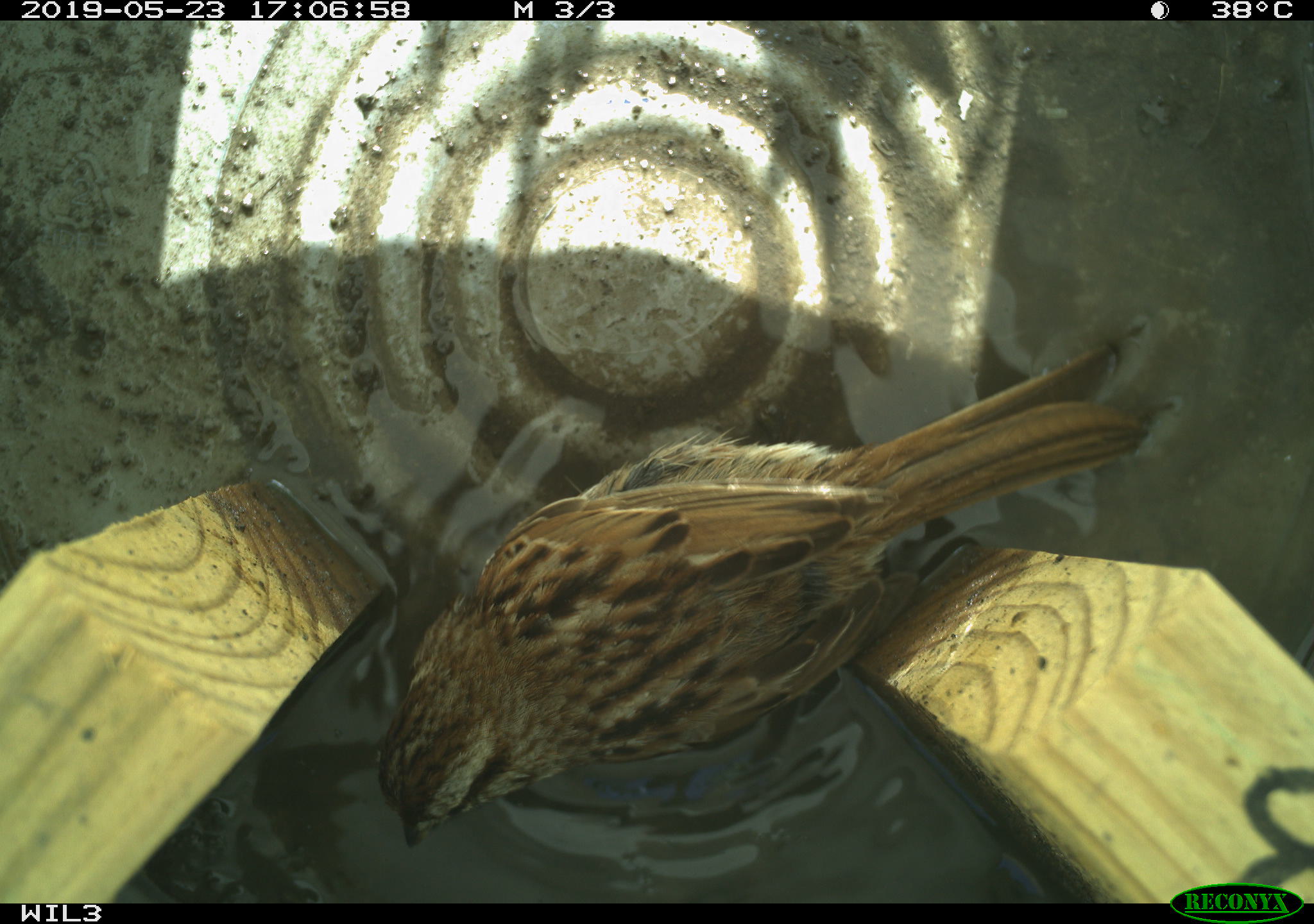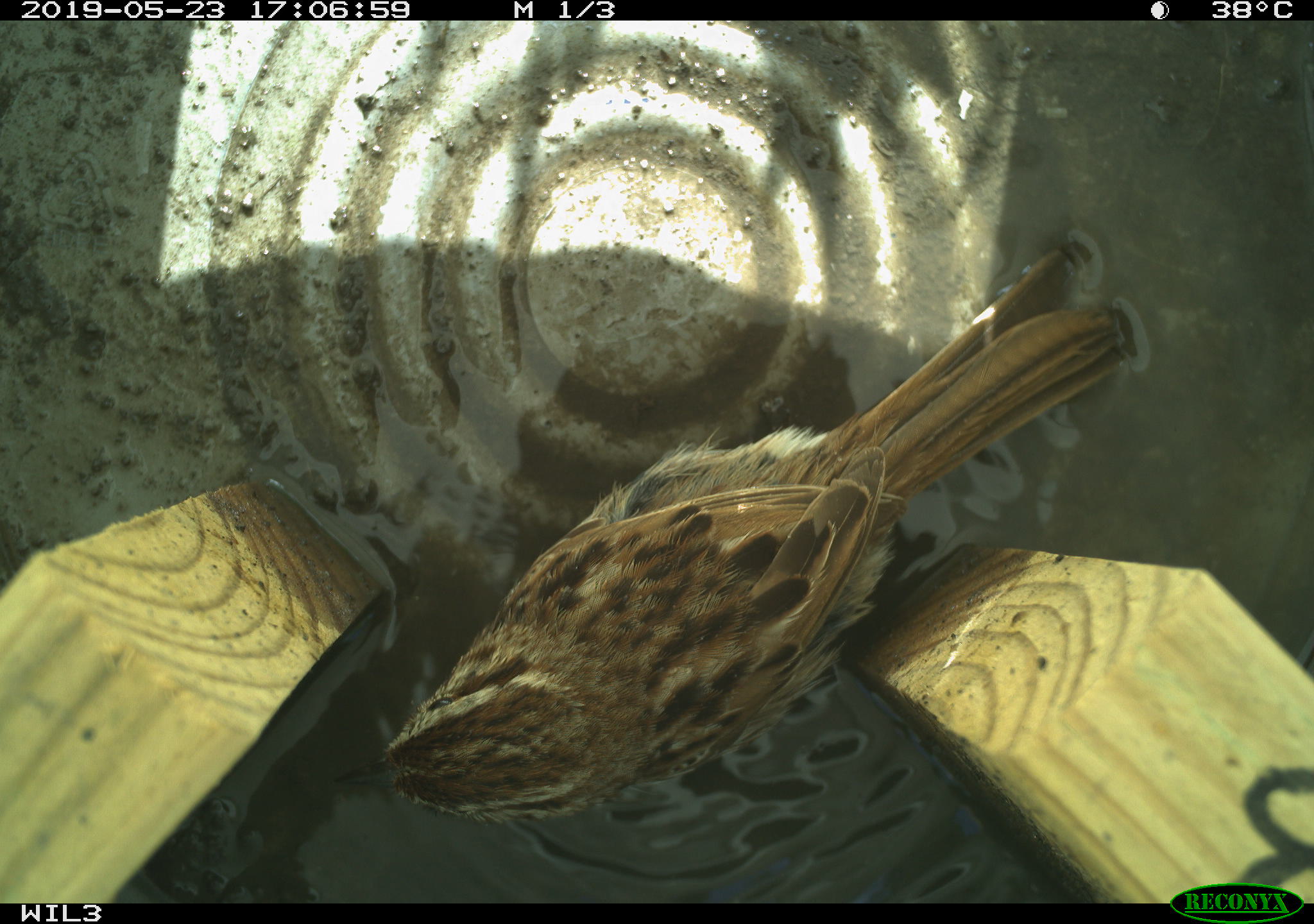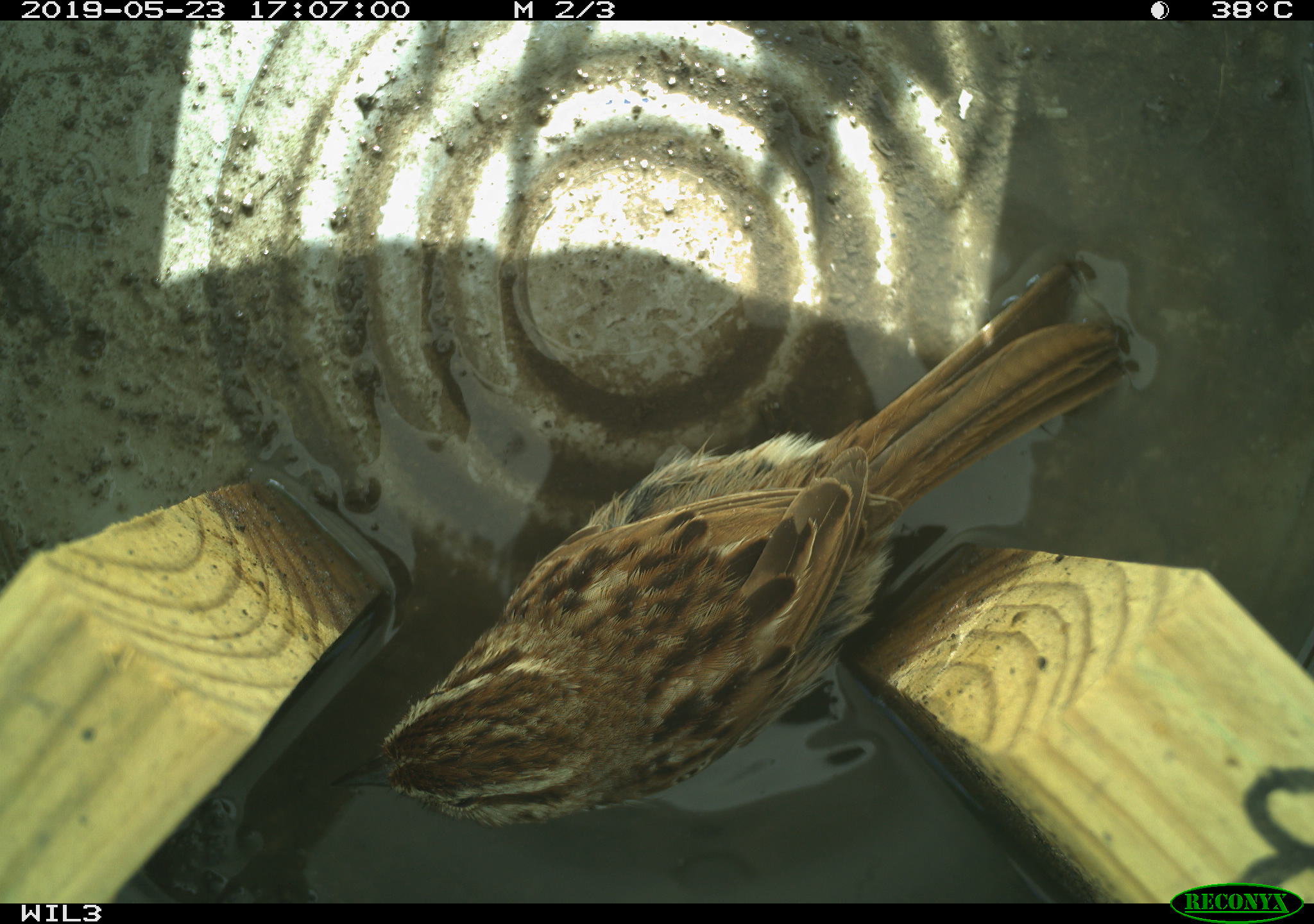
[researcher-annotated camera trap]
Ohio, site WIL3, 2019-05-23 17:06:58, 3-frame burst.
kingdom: Animalia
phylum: Chordata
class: Aves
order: Passeriformes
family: Passerellidae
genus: Melospiza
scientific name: Melospiza melodia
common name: song sparrow